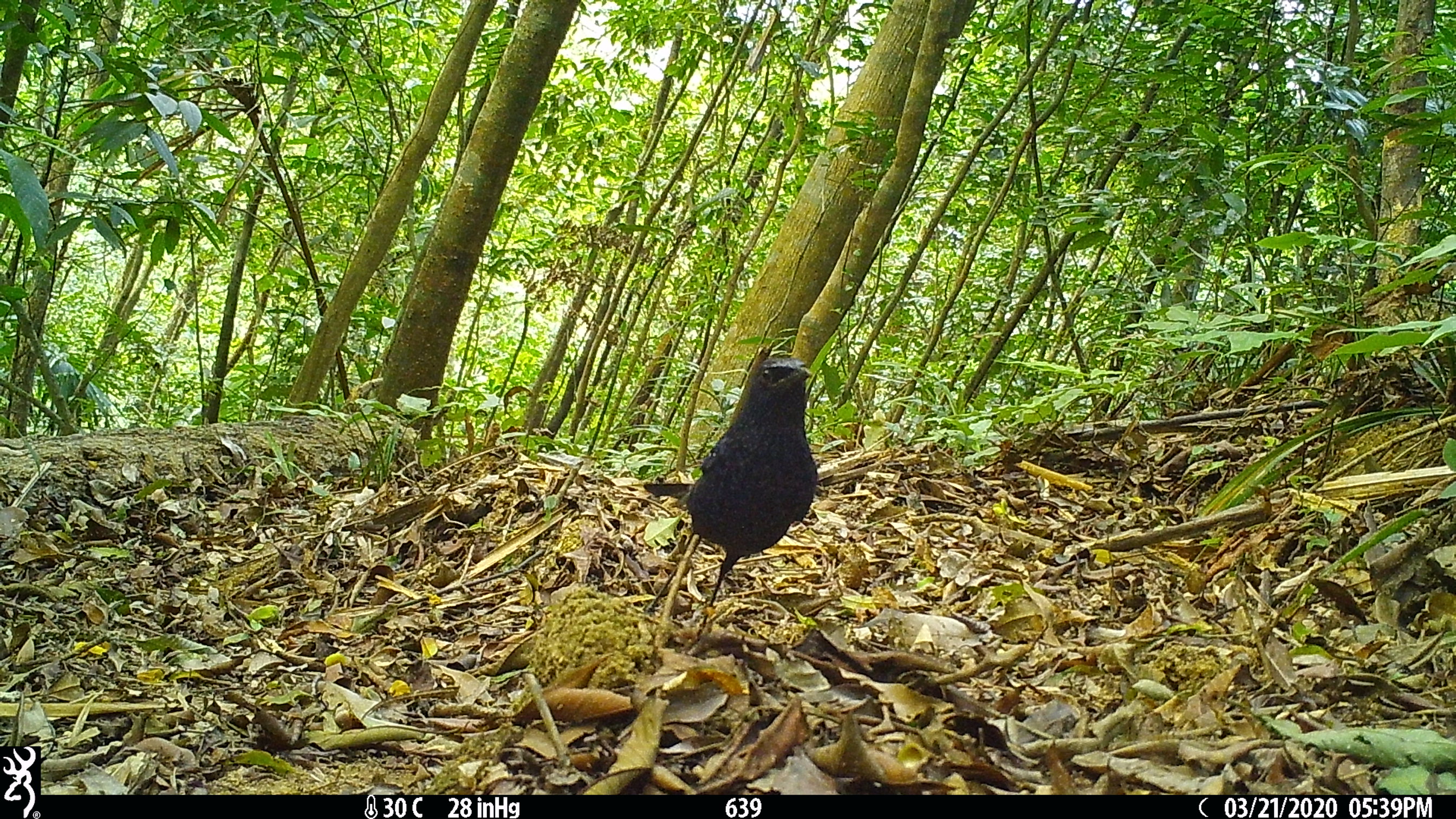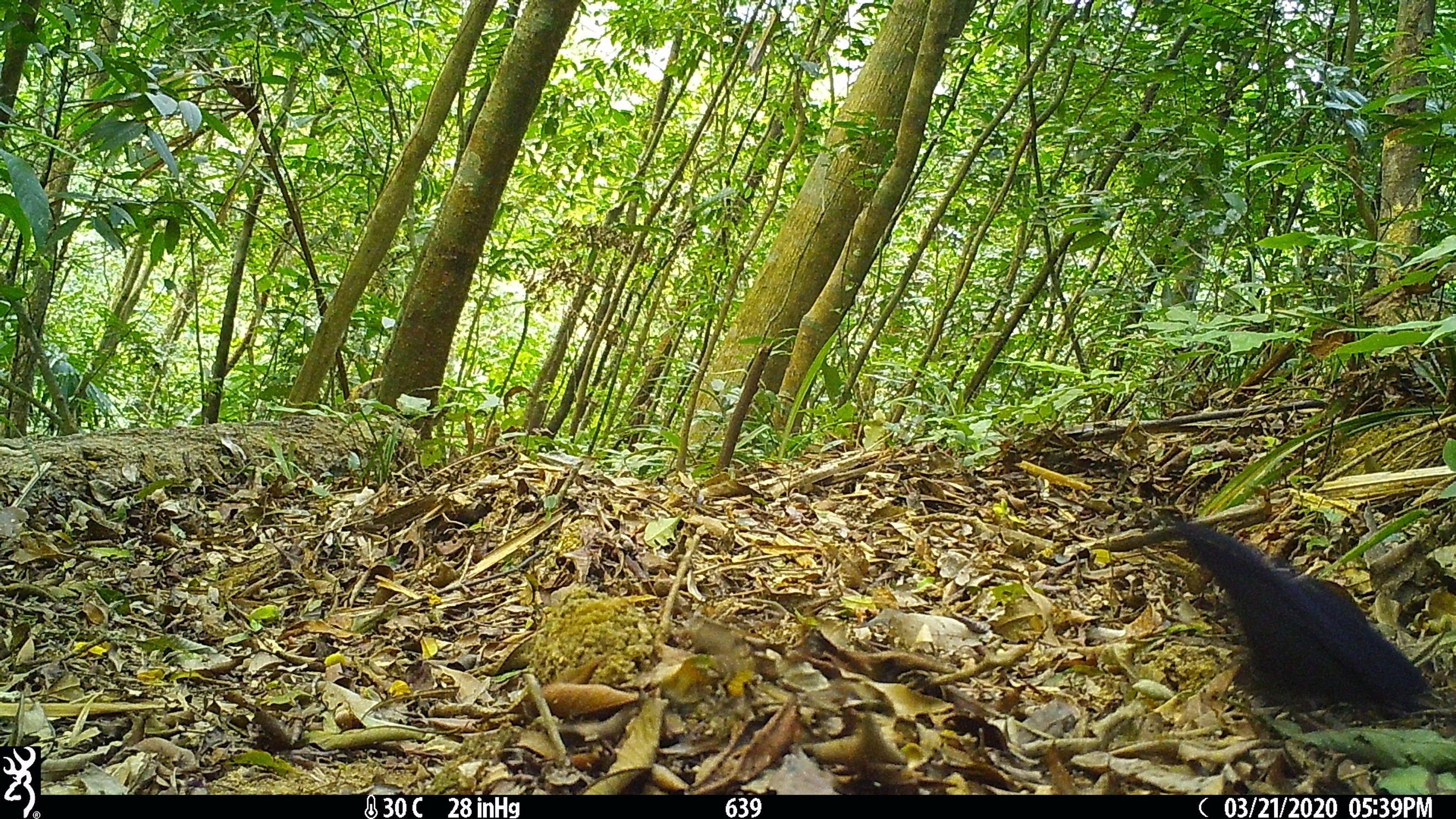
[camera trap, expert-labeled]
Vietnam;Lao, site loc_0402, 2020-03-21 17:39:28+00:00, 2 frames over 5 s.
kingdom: Animalia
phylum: Chordata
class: Aves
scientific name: Aves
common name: bird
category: unidentified bird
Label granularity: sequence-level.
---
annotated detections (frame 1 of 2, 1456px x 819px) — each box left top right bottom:
unidentified bird: 642 353 819 640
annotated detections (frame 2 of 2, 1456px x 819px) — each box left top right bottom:
unidentified bird: 1174 512 1428 717